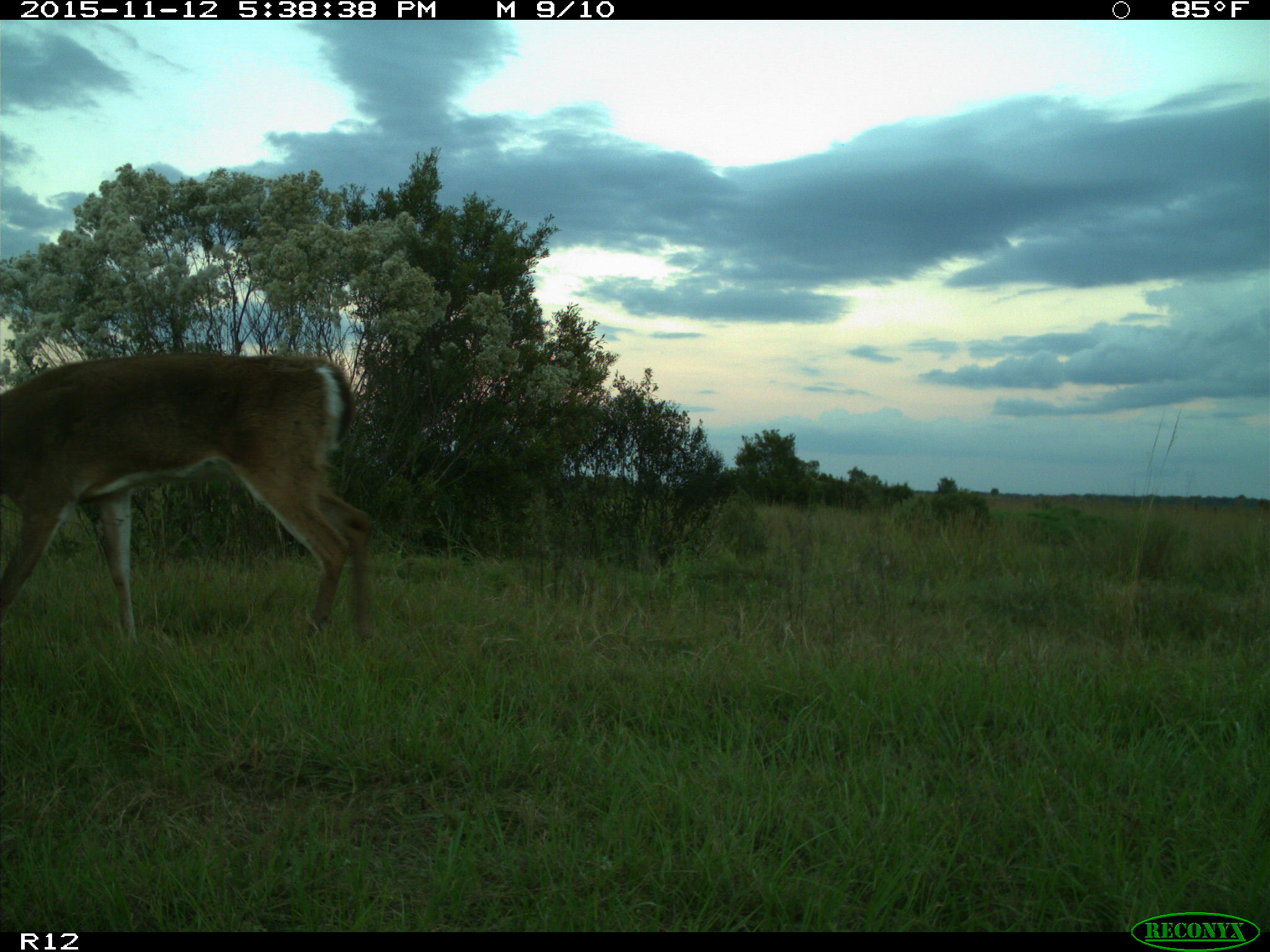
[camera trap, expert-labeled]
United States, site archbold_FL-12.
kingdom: Animalia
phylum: Chordata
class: Mammalia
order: Artiodactyla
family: Cervidae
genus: Odocoileus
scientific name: Odocoileus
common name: deer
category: unidentified deer